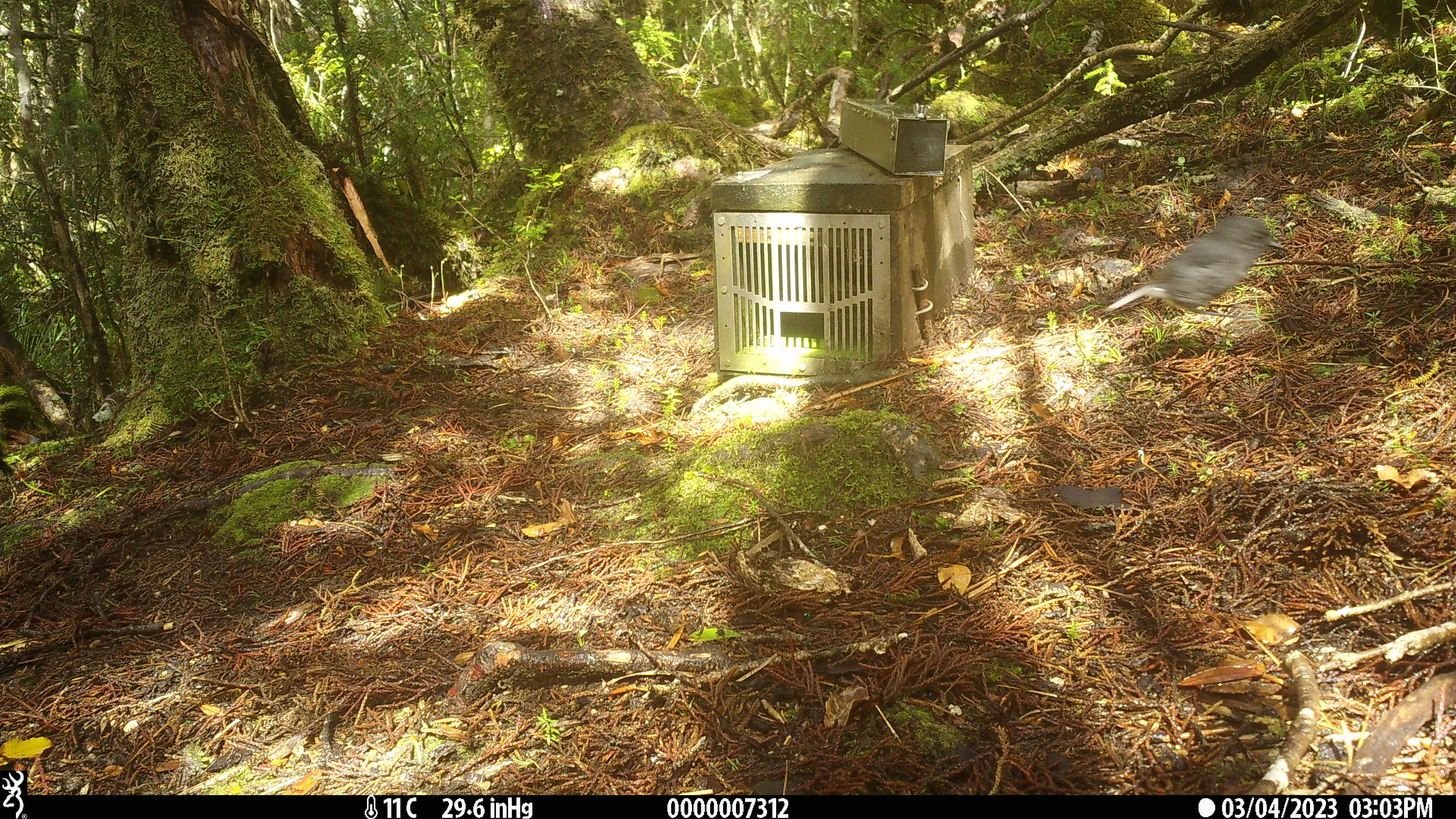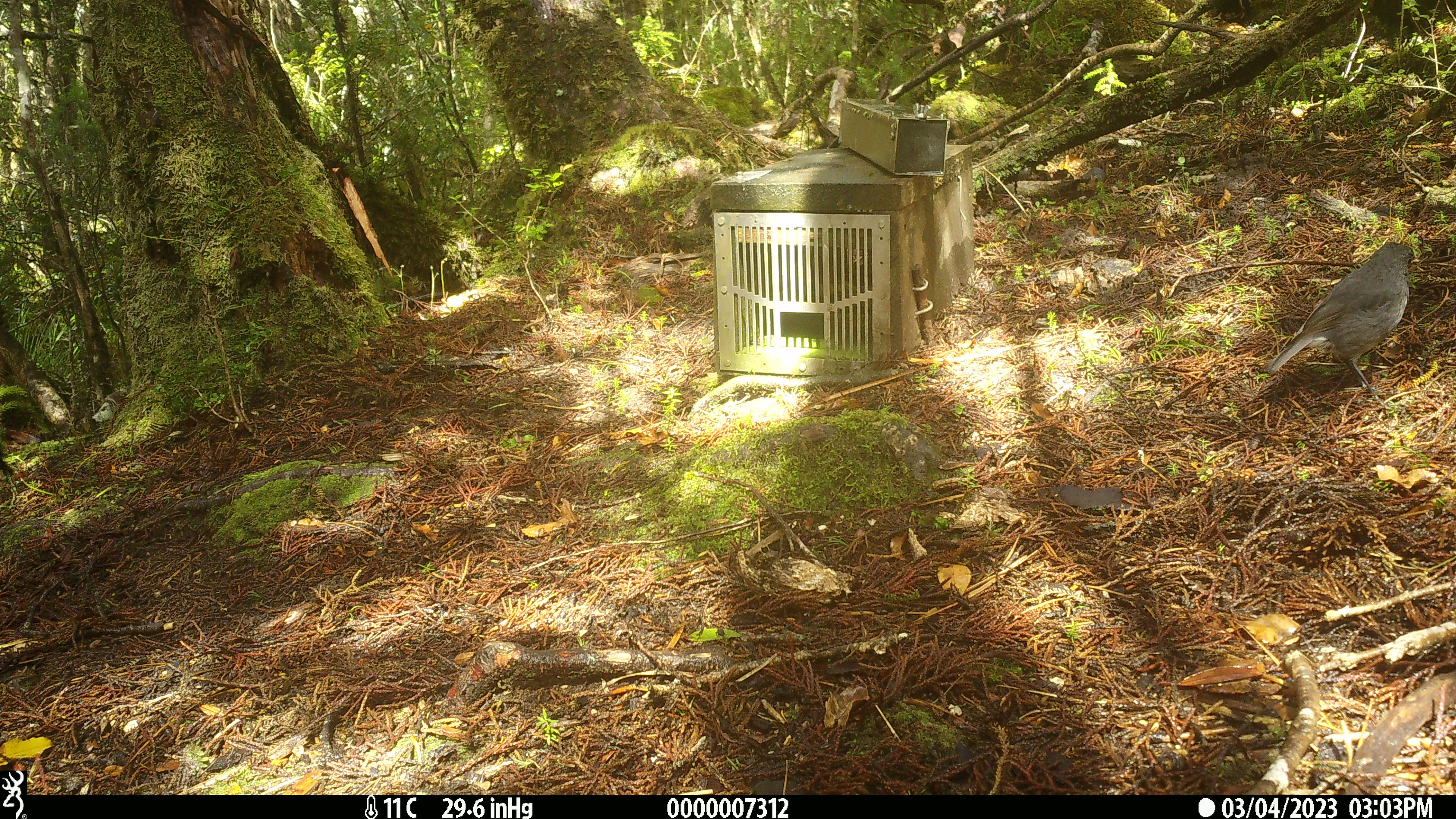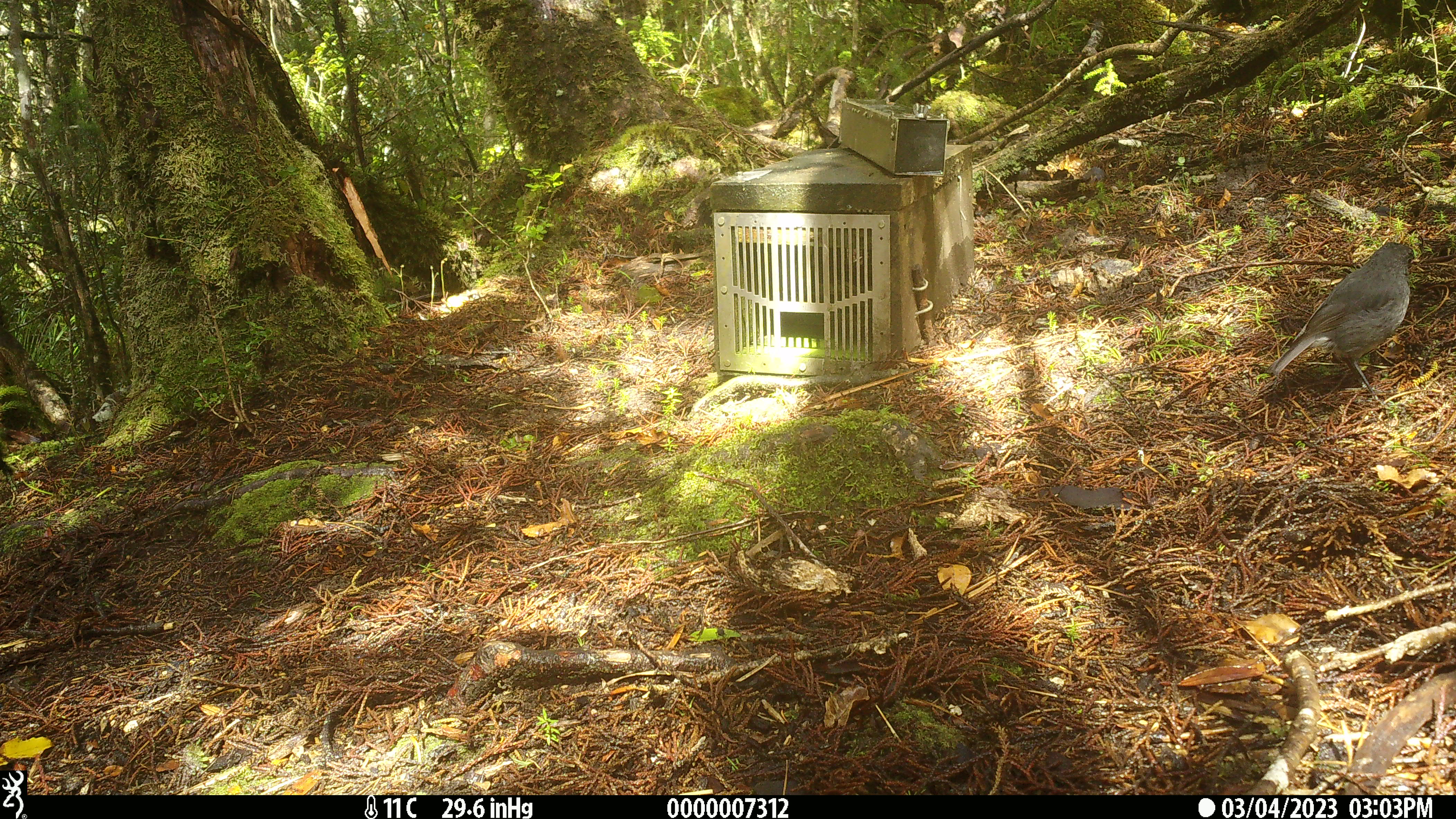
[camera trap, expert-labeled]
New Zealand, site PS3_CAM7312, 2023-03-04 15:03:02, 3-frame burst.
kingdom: Animalia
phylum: Chordata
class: Aves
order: Passeriformes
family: Petroicidae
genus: Petroica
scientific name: Petroica australis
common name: new zealand robin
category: robin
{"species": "robin (new zealand robin) (Petroica australis)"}